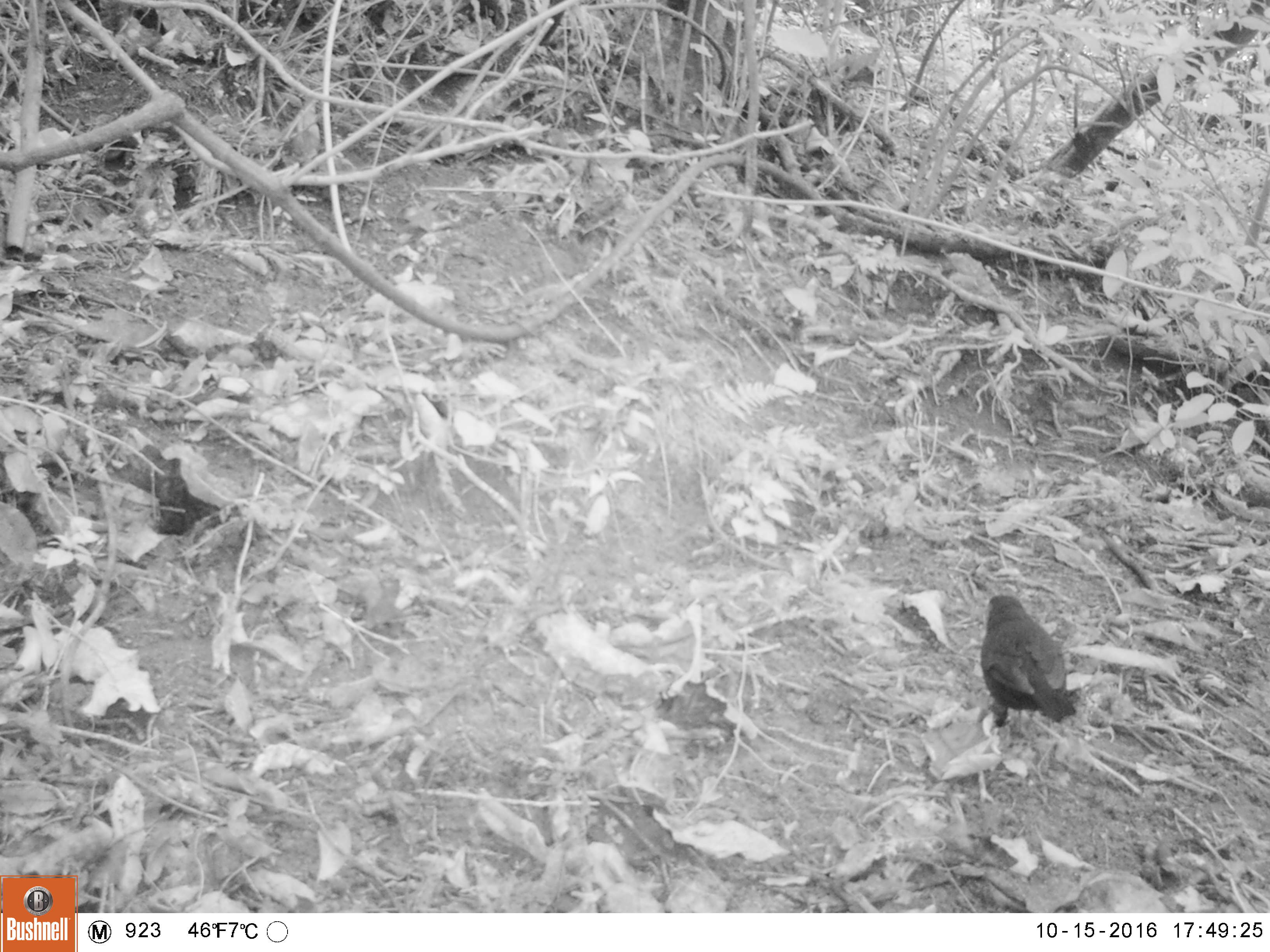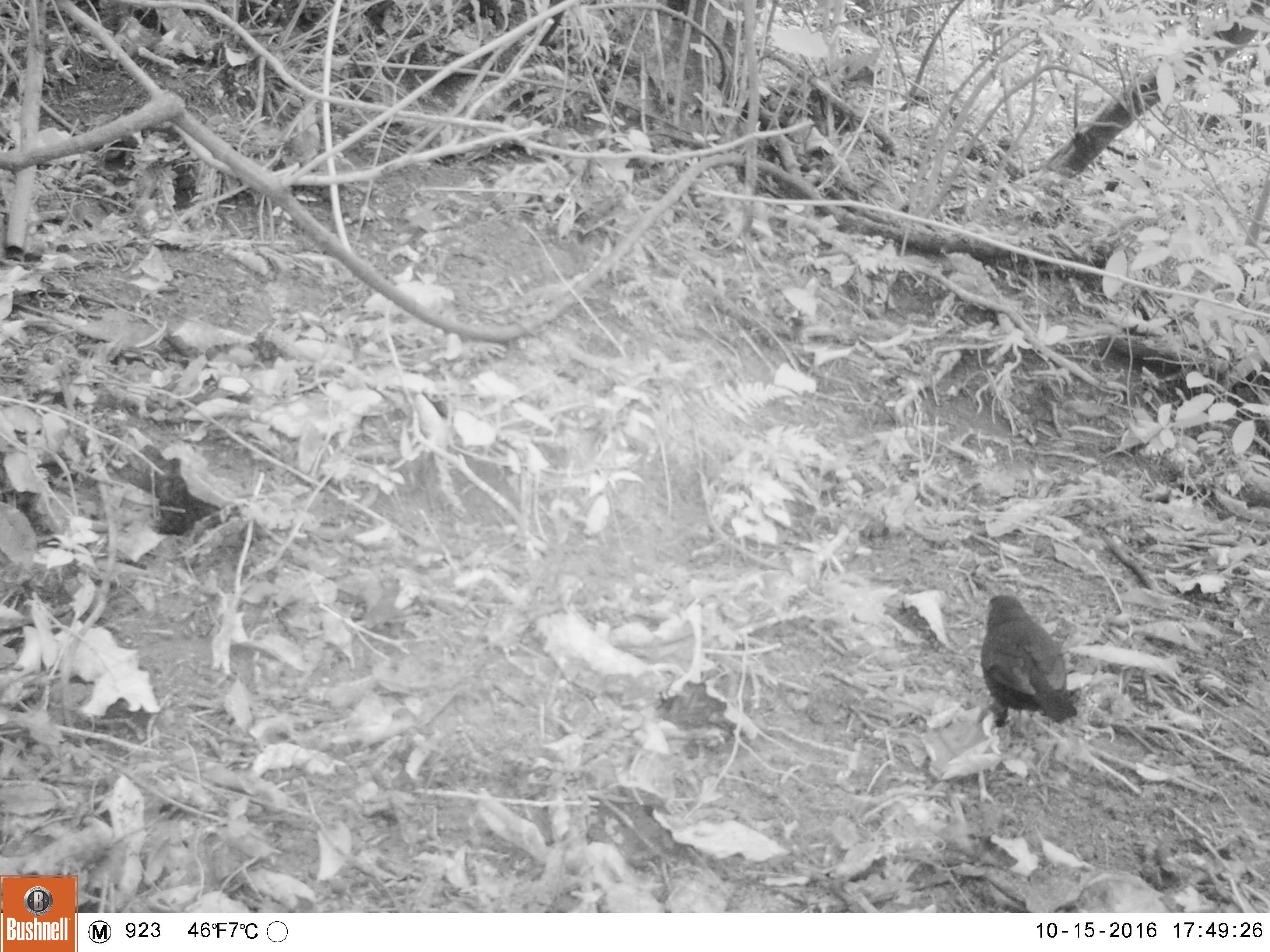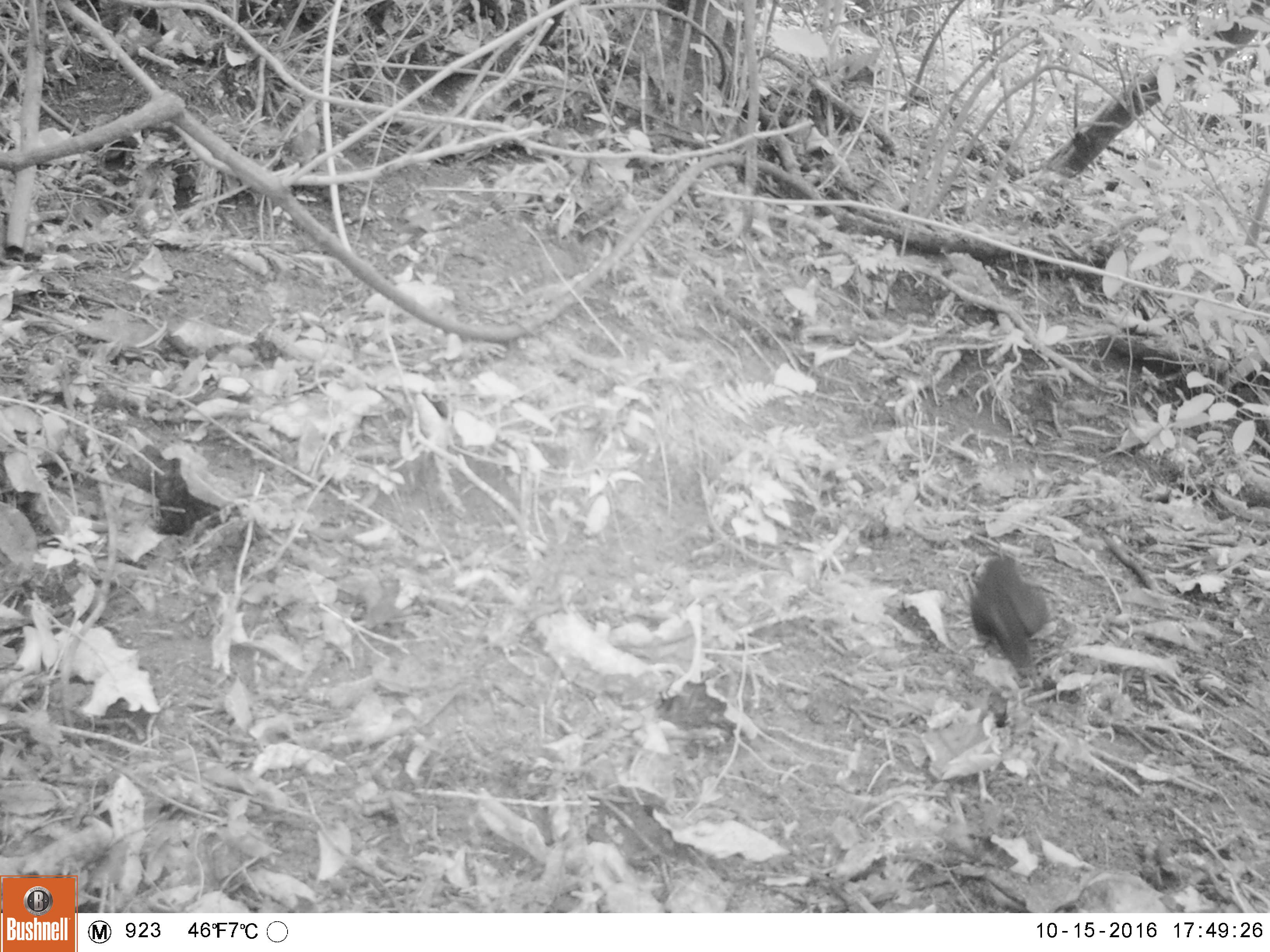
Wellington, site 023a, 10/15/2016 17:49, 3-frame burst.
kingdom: Animalia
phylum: Chordata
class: Aves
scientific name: Aves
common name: bird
Bird (Aves).